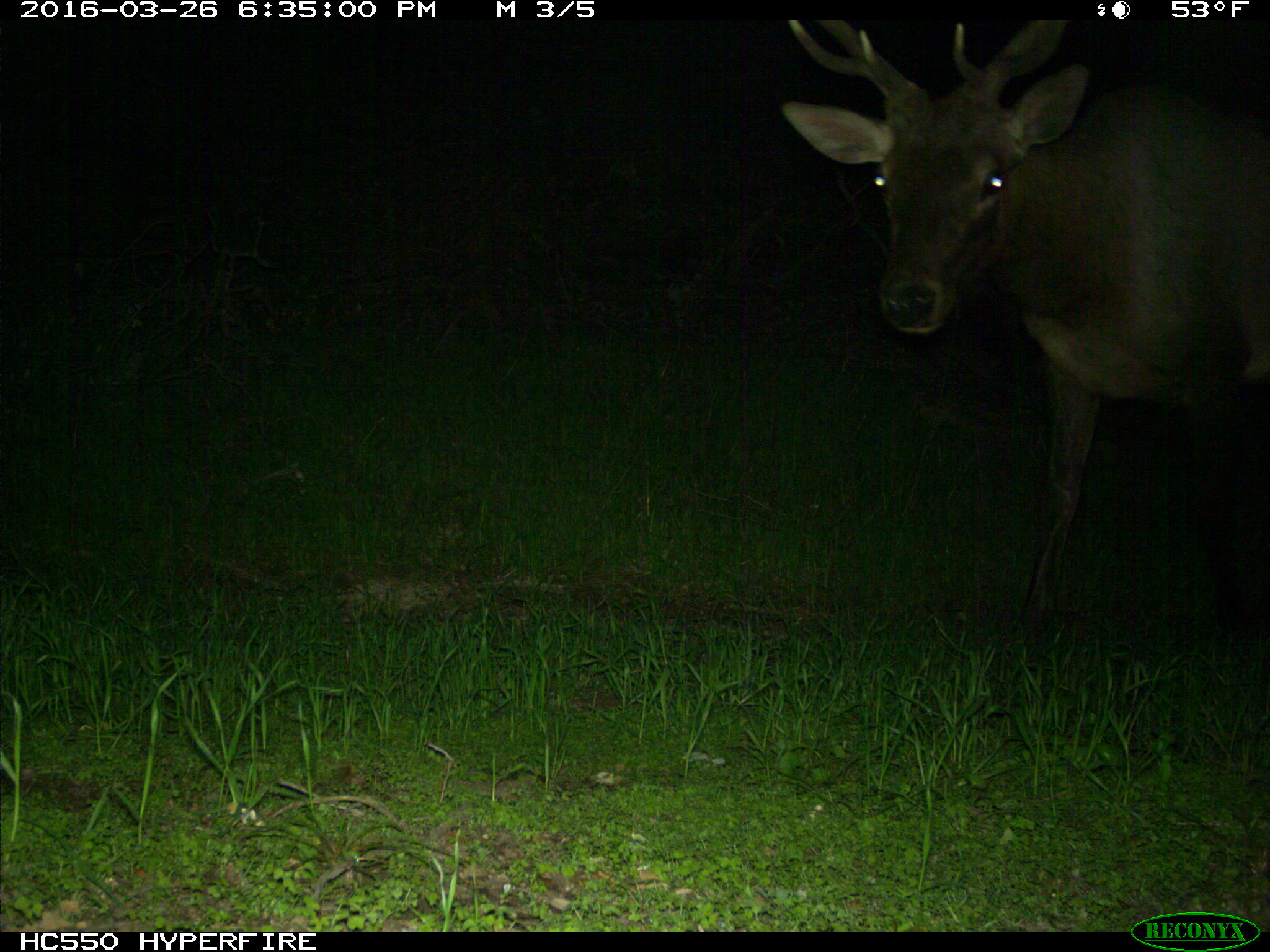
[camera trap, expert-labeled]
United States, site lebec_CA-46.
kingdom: Animalia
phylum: Chordata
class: Mammalia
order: Artiodactyla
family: Cervidae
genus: Cervus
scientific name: Cervus canadensis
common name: elk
Cervus canadensis (elk).